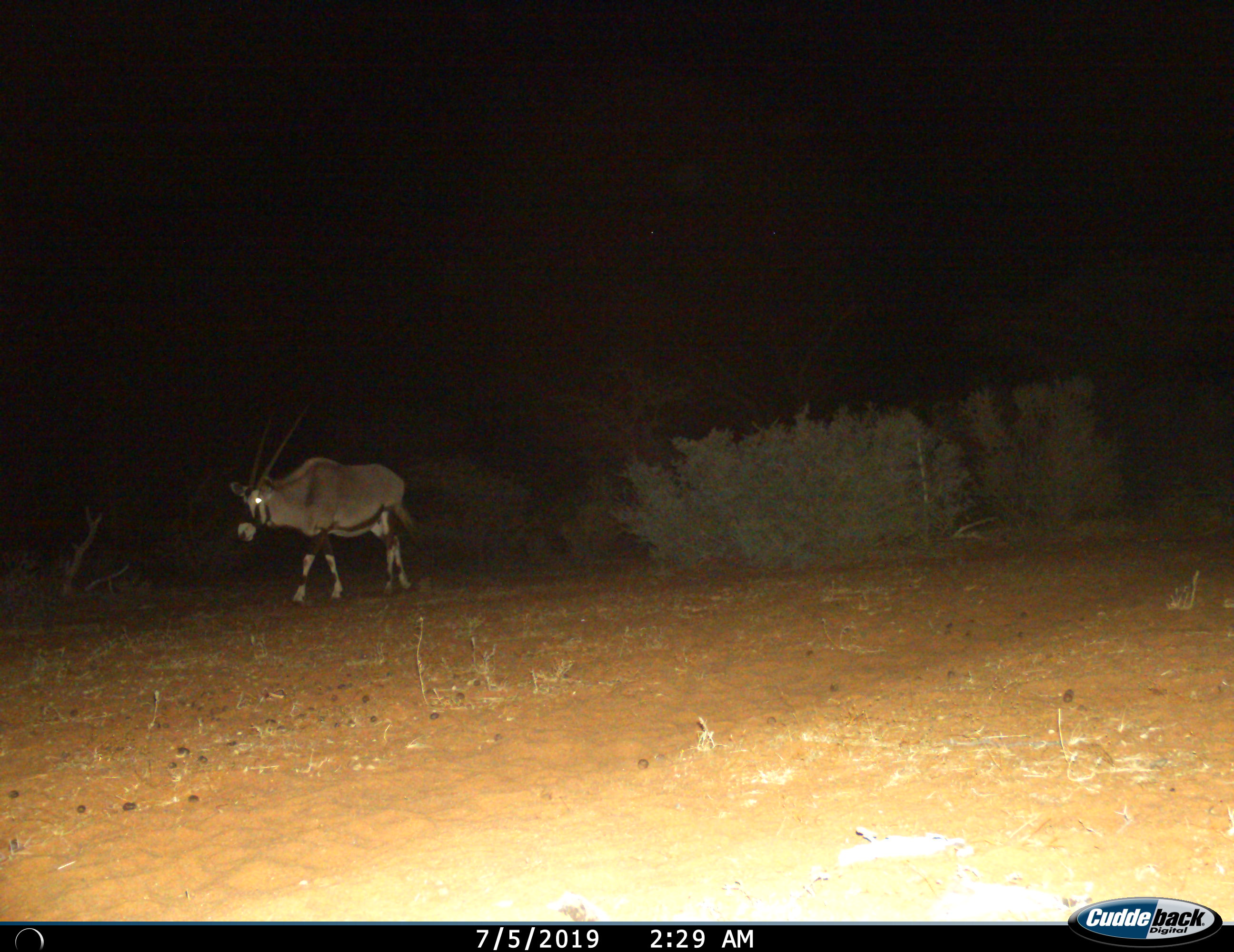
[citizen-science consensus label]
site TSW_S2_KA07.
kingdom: Animalia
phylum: Chordata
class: Mammalia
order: Artiodactyla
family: Bovidae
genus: Oryx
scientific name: Oryx gazella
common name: gemsbok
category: oryx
Oryx (gemsbok) (Oryx gazella), count 1. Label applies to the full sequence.